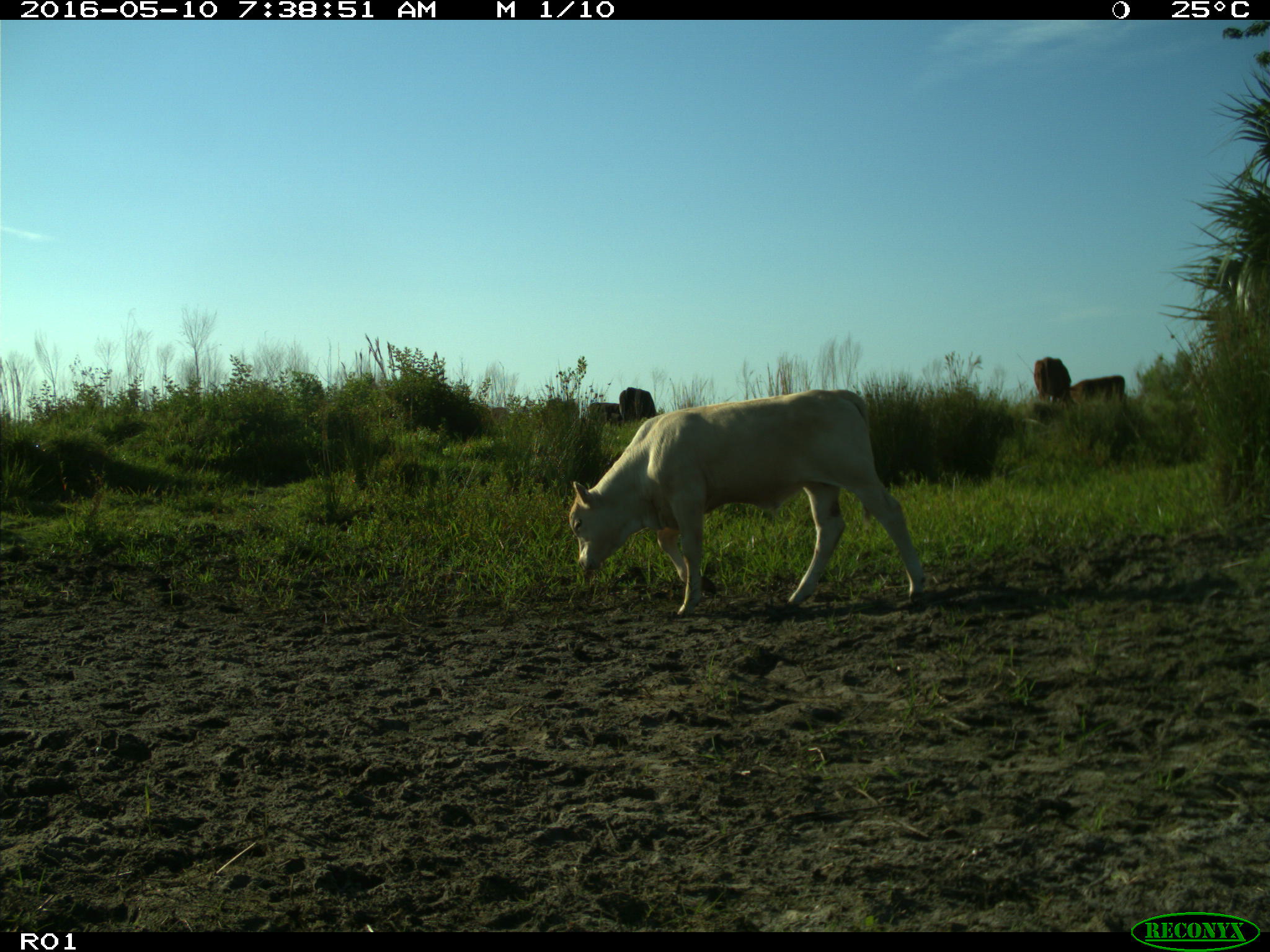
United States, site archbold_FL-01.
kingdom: Animalia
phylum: Chordata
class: Mammalia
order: Artiodactyla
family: Bovidae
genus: Bos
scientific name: Bos taurus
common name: domestic cow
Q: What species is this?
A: Bos taurus (domestic cow).